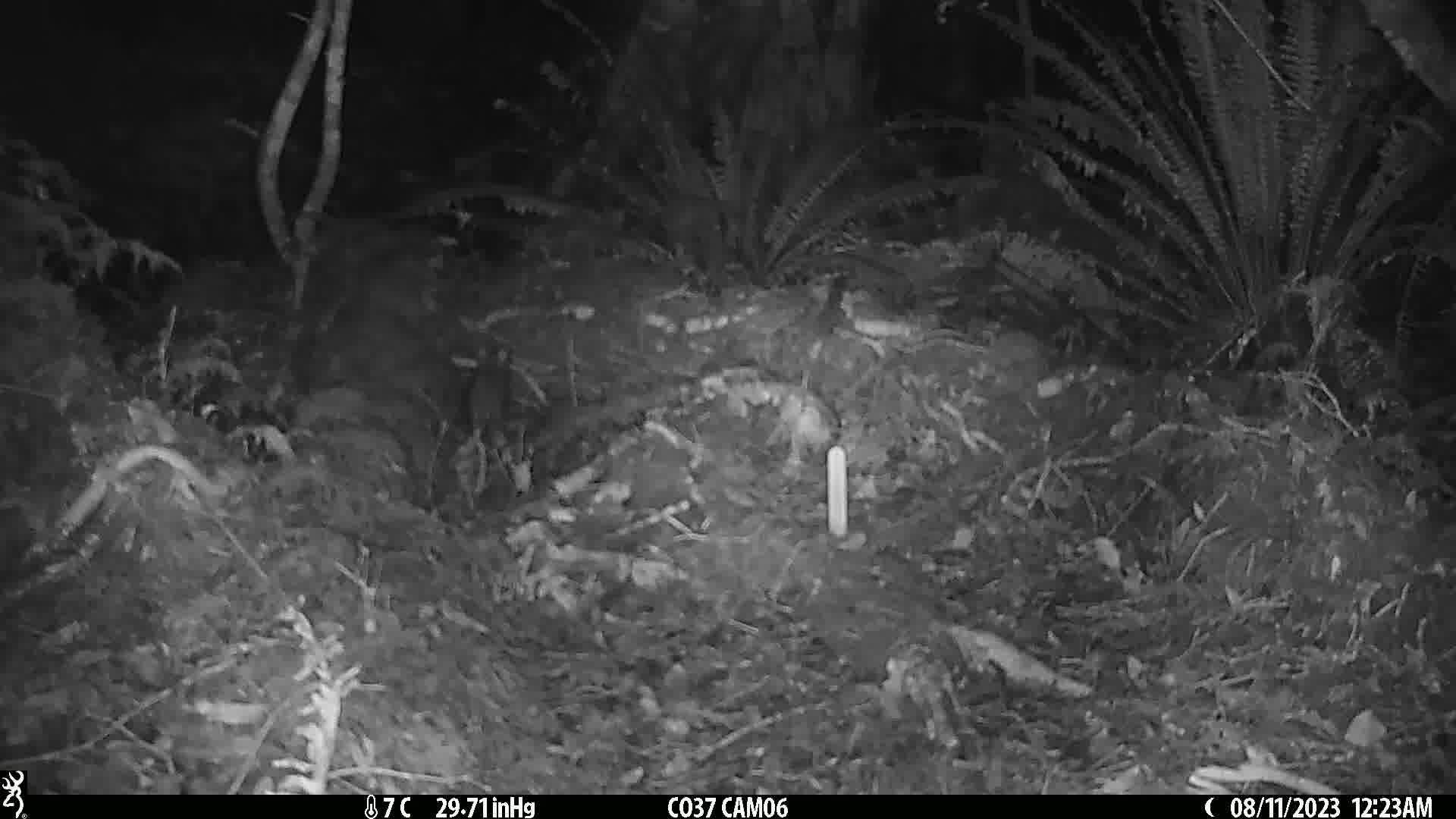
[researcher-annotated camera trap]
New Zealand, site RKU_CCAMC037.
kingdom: Animalia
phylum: Chordata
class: Mammalia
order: Rodentia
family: Muridae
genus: Rattus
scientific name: Rattus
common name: rat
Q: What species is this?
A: Rat (Rattus).